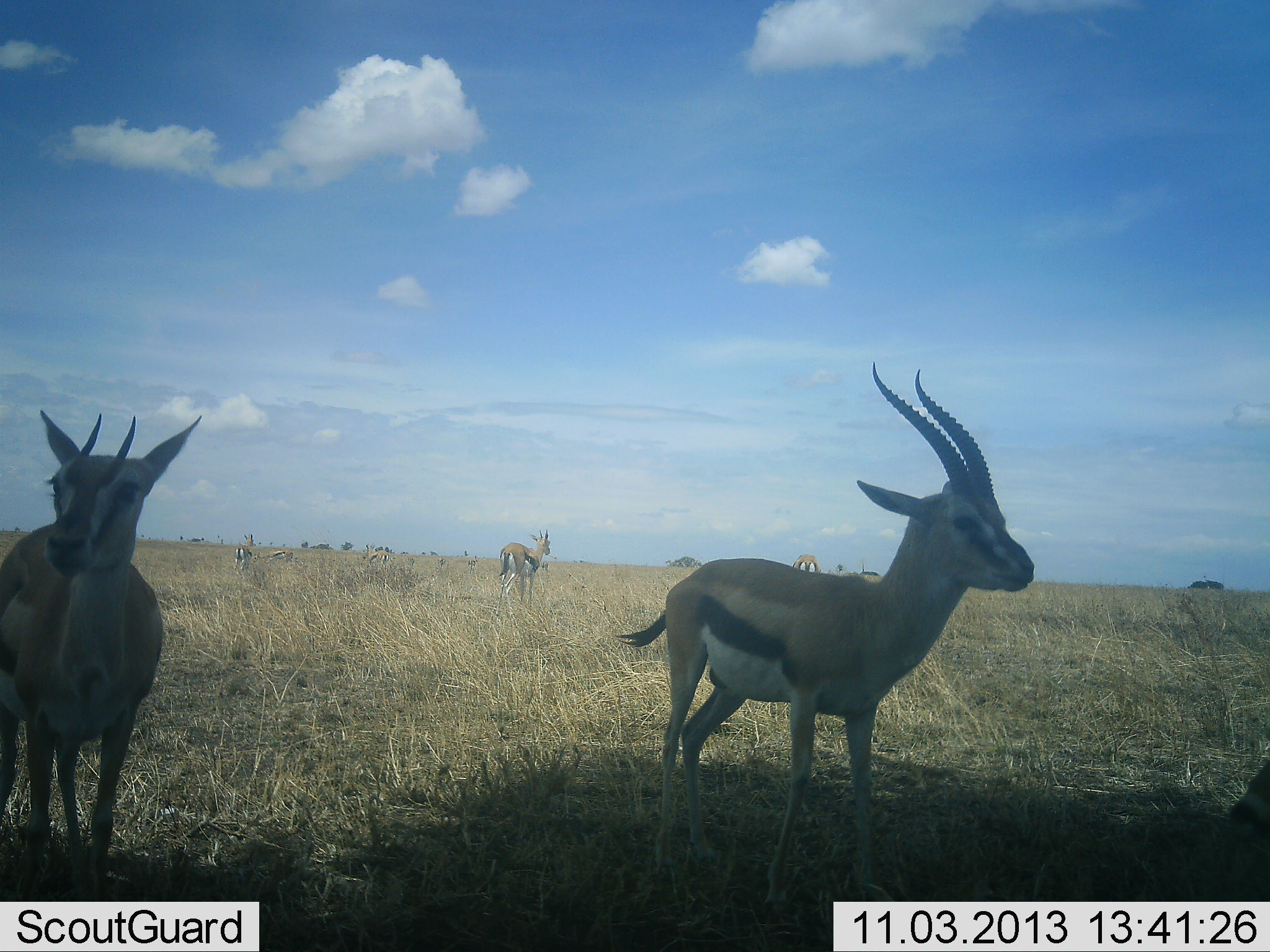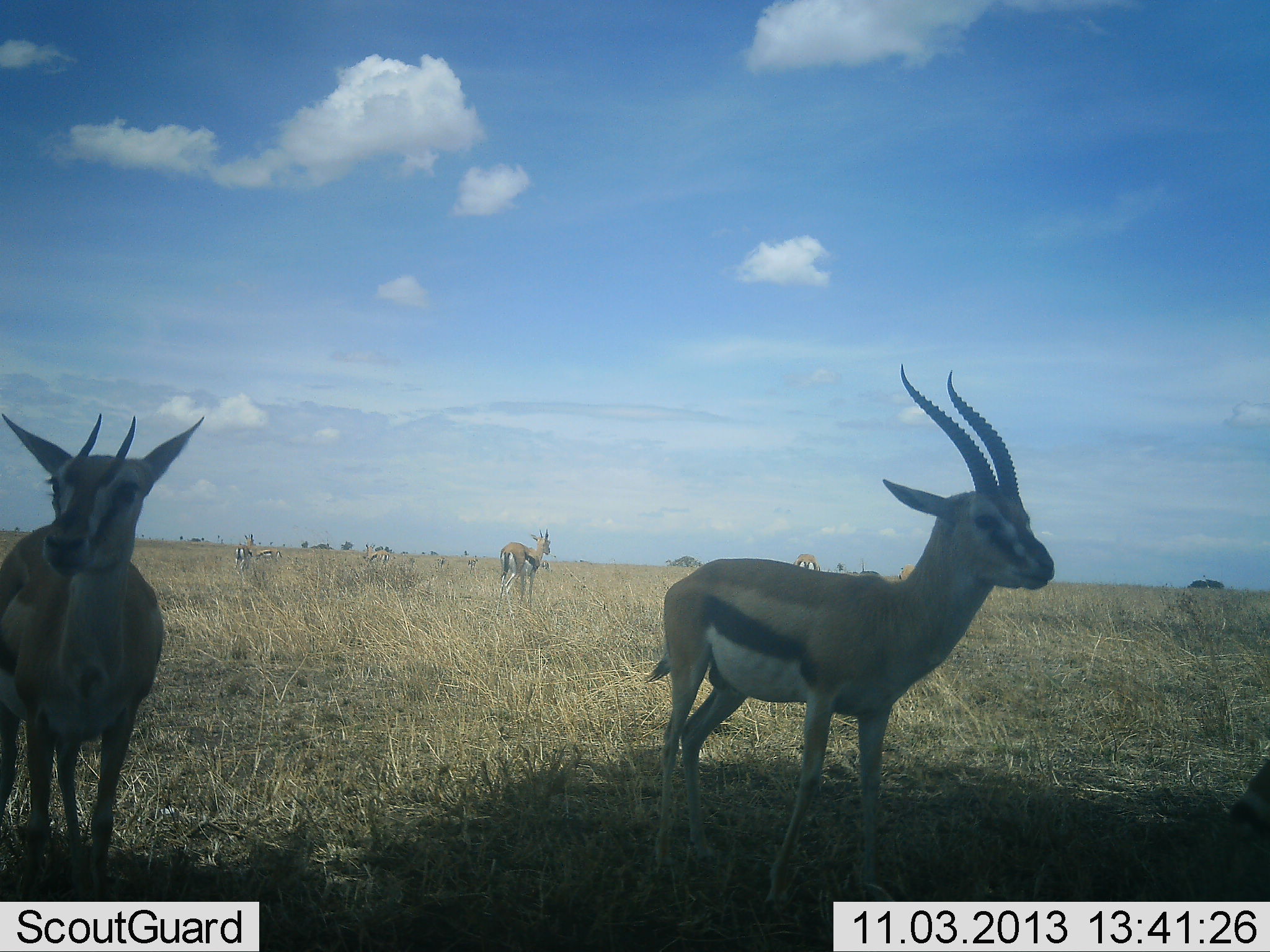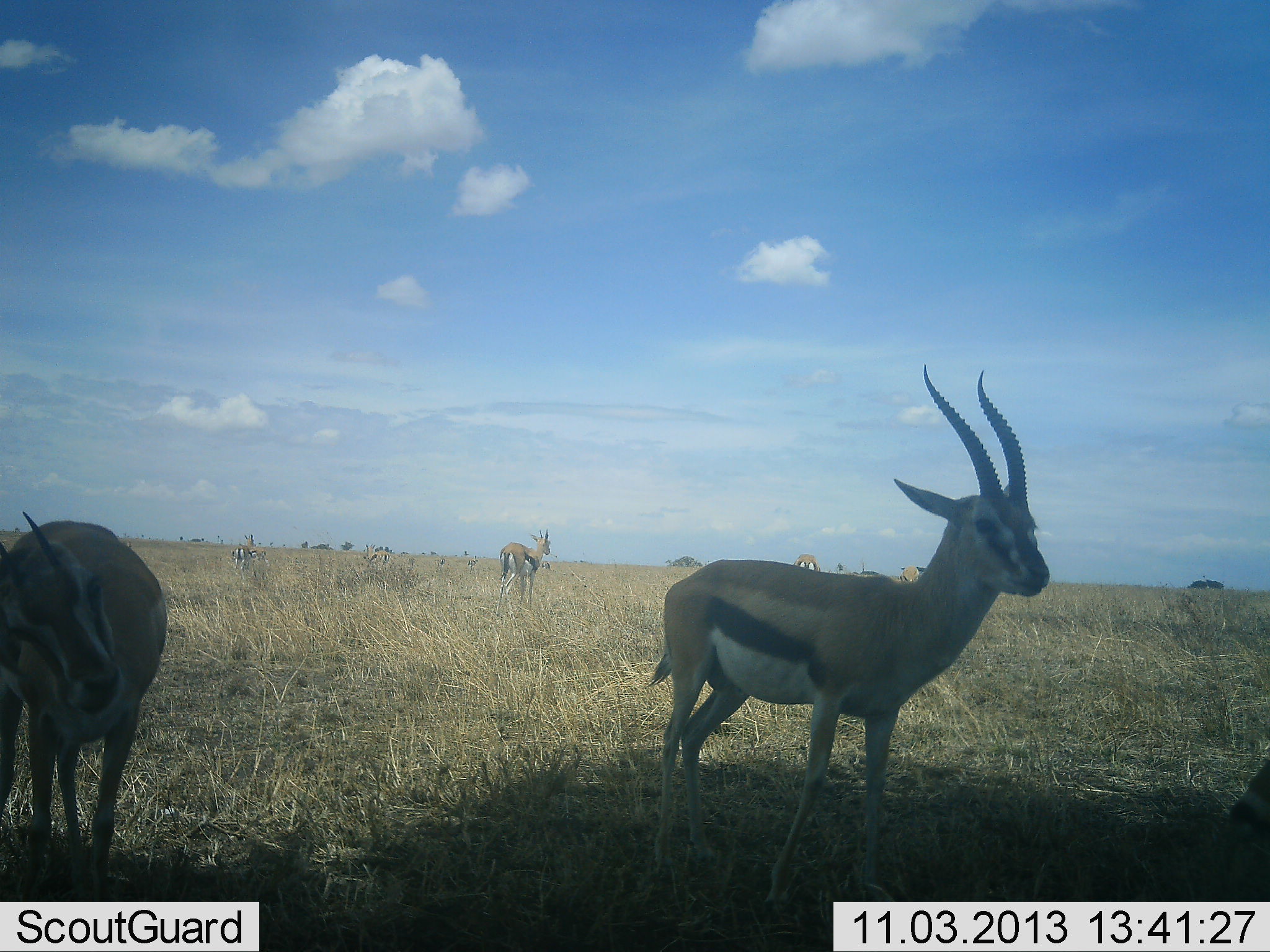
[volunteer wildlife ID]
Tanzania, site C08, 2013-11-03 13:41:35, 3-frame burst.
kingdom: Animalia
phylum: Chordata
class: Mammalia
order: Artiodactyla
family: Bovidae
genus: Eudorcas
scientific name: Eudorcas thomsonii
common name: thomson's gazelle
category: gazellethomsons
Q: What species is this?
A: Gazellethomsons (thomson's gazelle) (Eudorcas thomsonii).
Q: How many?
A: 7.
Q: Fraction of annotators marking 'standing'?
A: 100%.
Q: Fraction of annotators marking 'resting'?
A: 20%.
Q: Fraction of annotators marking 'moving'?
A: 30%.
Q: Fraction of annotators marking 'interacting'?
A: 10%.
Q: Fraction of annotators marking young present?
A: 0%.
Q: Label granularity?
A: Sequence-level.